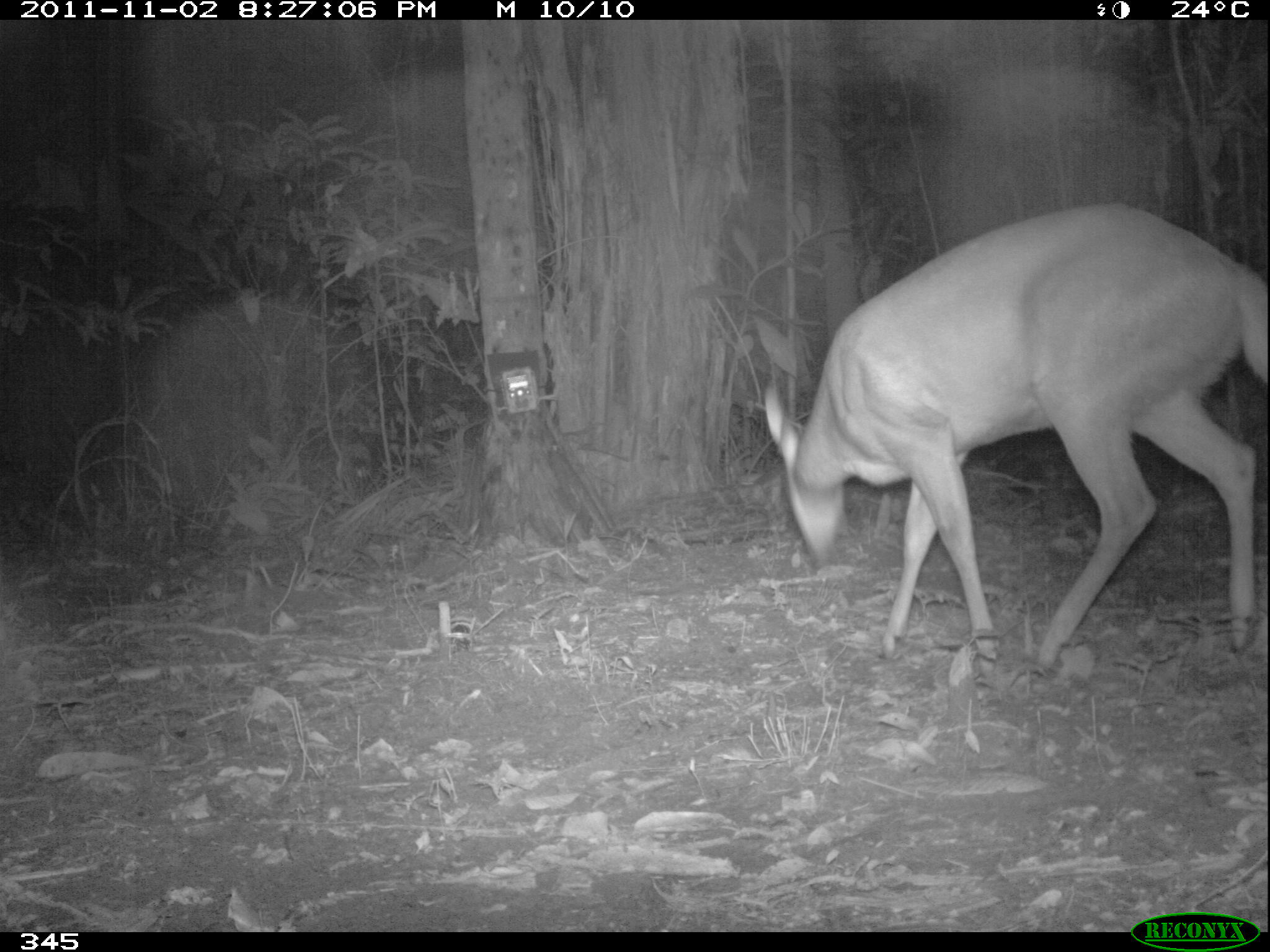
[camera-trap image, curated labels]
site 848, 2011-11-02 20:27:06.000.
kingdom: Animalia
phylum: Chordata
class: Mammalia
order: Artiodactyla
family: Cervidae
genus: Mazama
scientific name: Mazama americana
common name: red brocket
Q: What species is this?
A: Mazama americana (red brocket).